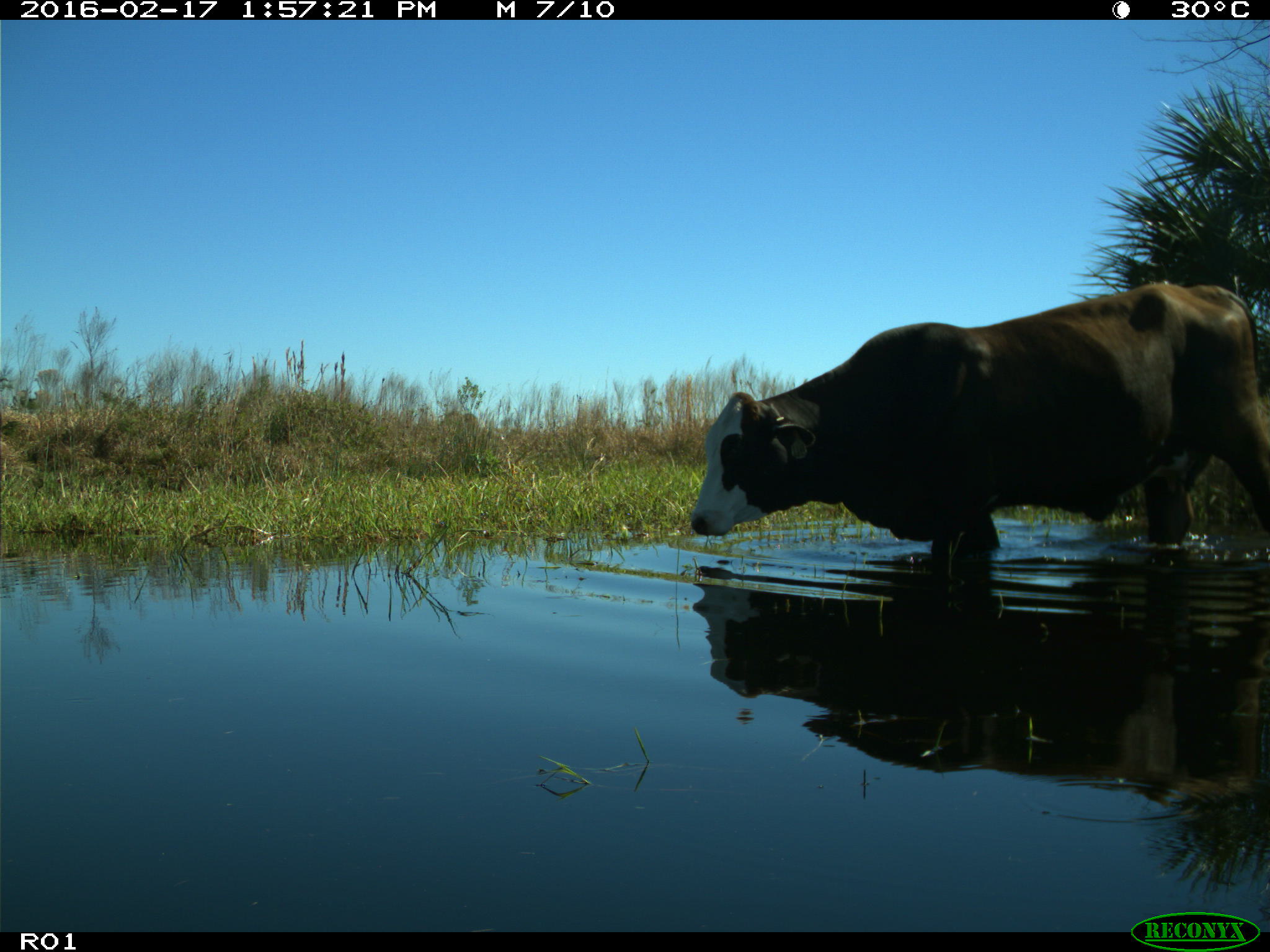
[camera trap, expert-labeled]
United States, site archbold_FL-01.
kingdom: Animalia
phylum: Chordata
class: Mammalia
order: Artiodactyla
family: Bovidae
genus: Bos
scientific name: Bos taurus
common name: domestic cow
Bos taurus (domestic cow).